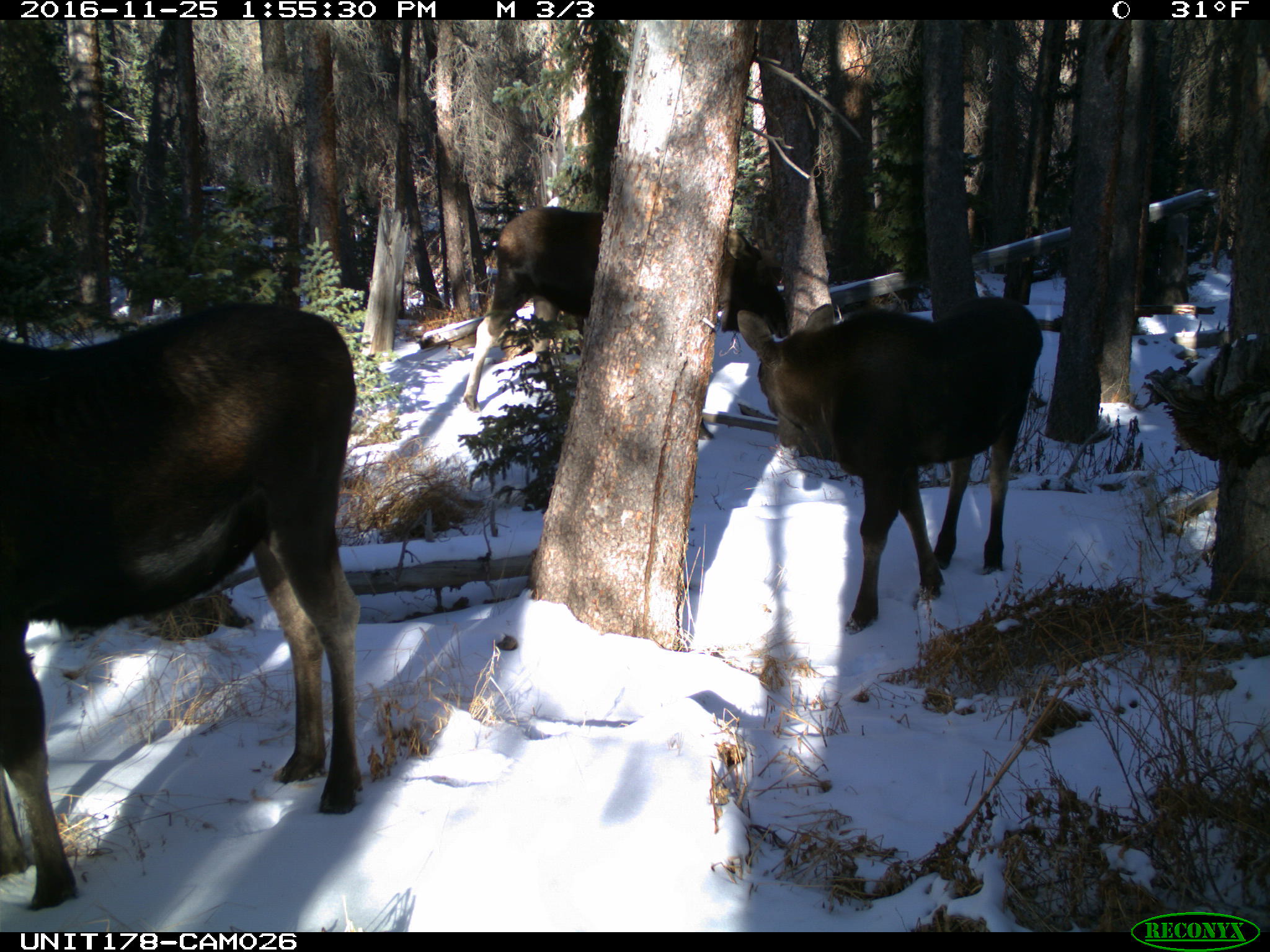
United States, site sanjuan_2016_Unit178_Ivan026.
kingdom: Animalia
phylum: Chordata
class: Mammalia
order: Artiodactyla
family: Cervidae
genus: Alces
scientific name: Alces alces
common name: moose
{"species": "Alces alces (moose)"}